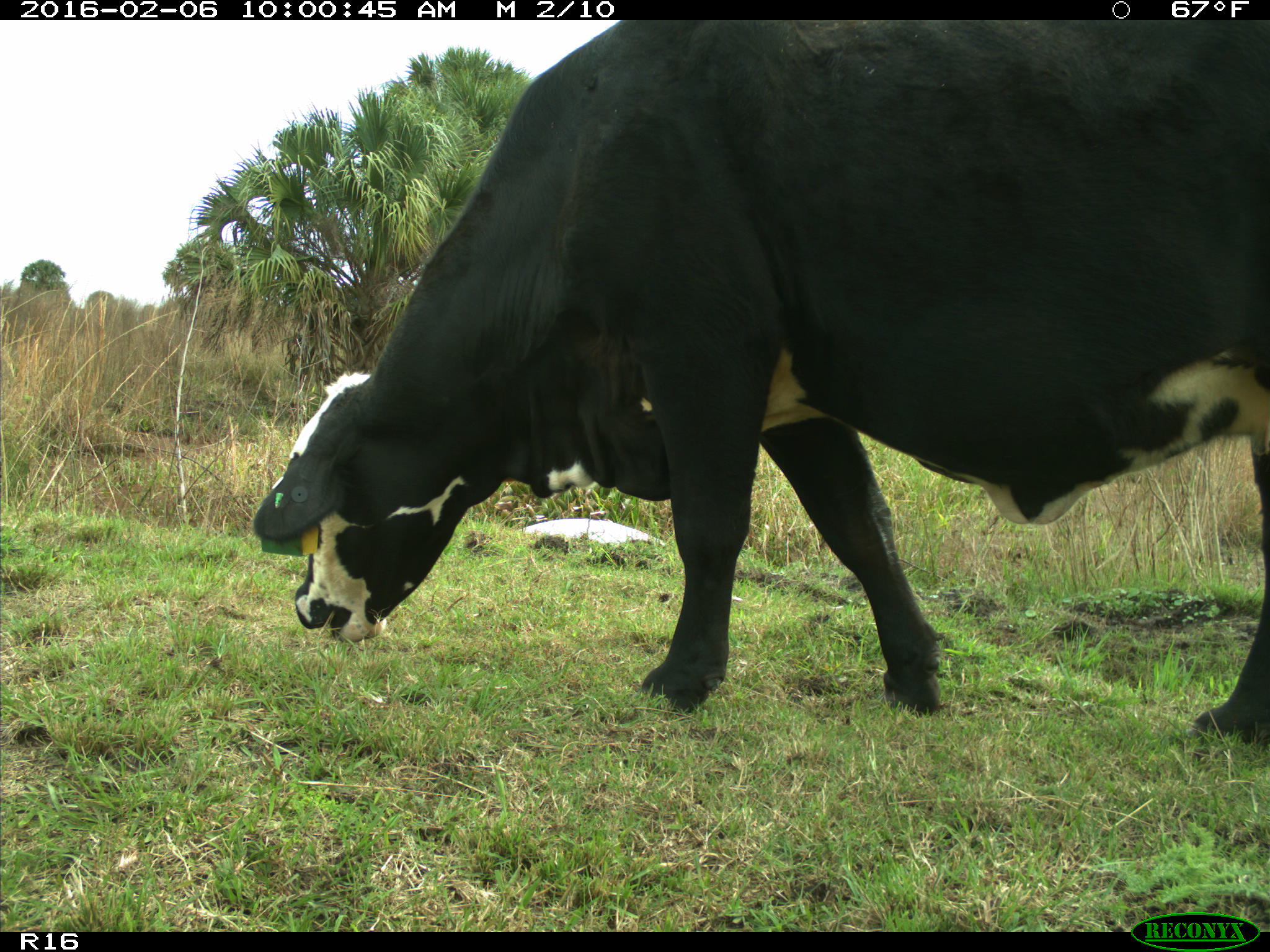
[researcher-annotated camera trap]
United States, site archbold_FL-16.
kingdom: Animalia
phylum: Chordata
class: Mammalia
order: Artiodactyla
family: Bovidae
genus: Bos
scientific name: Bos taurus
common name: domestic cow